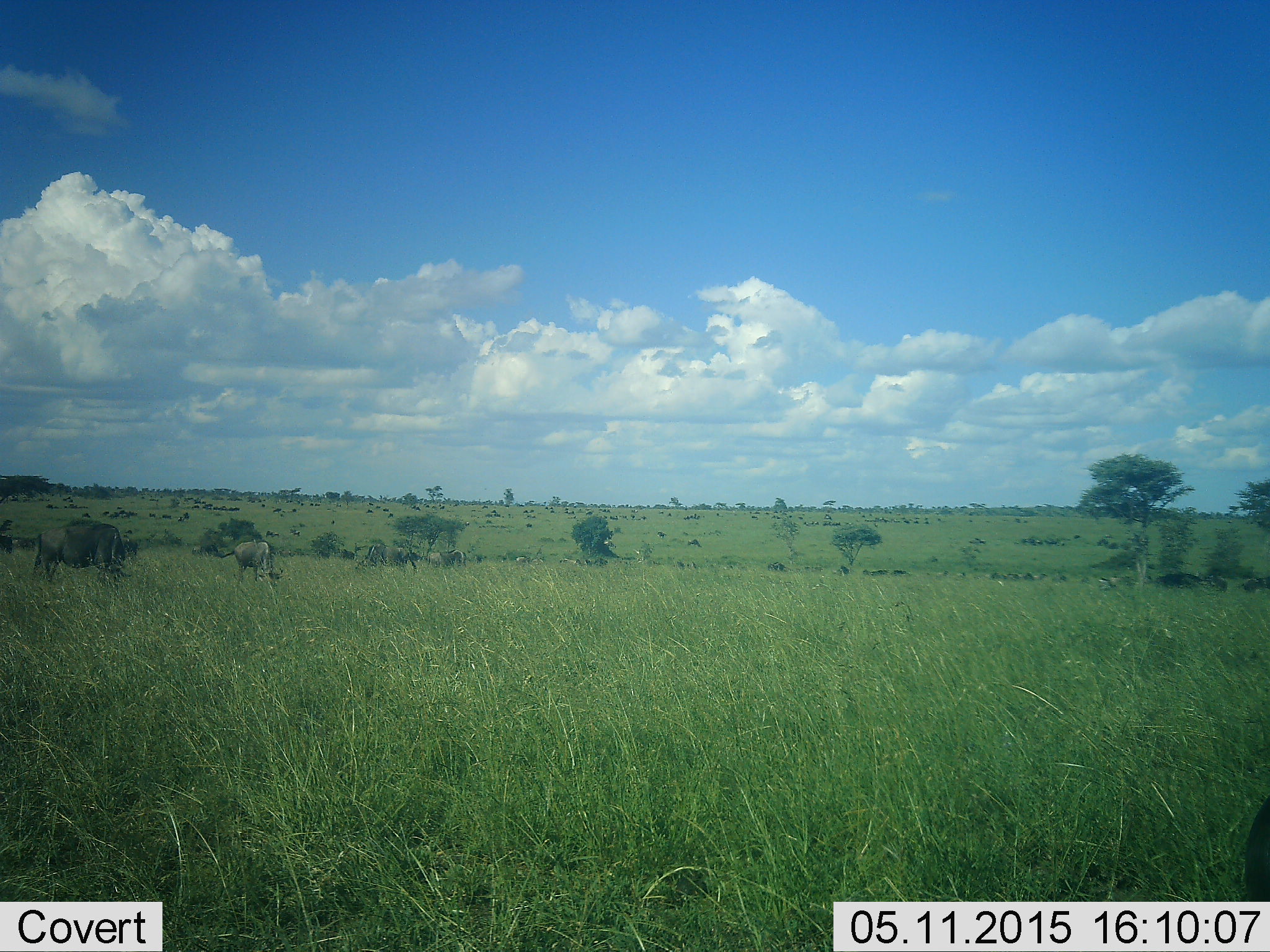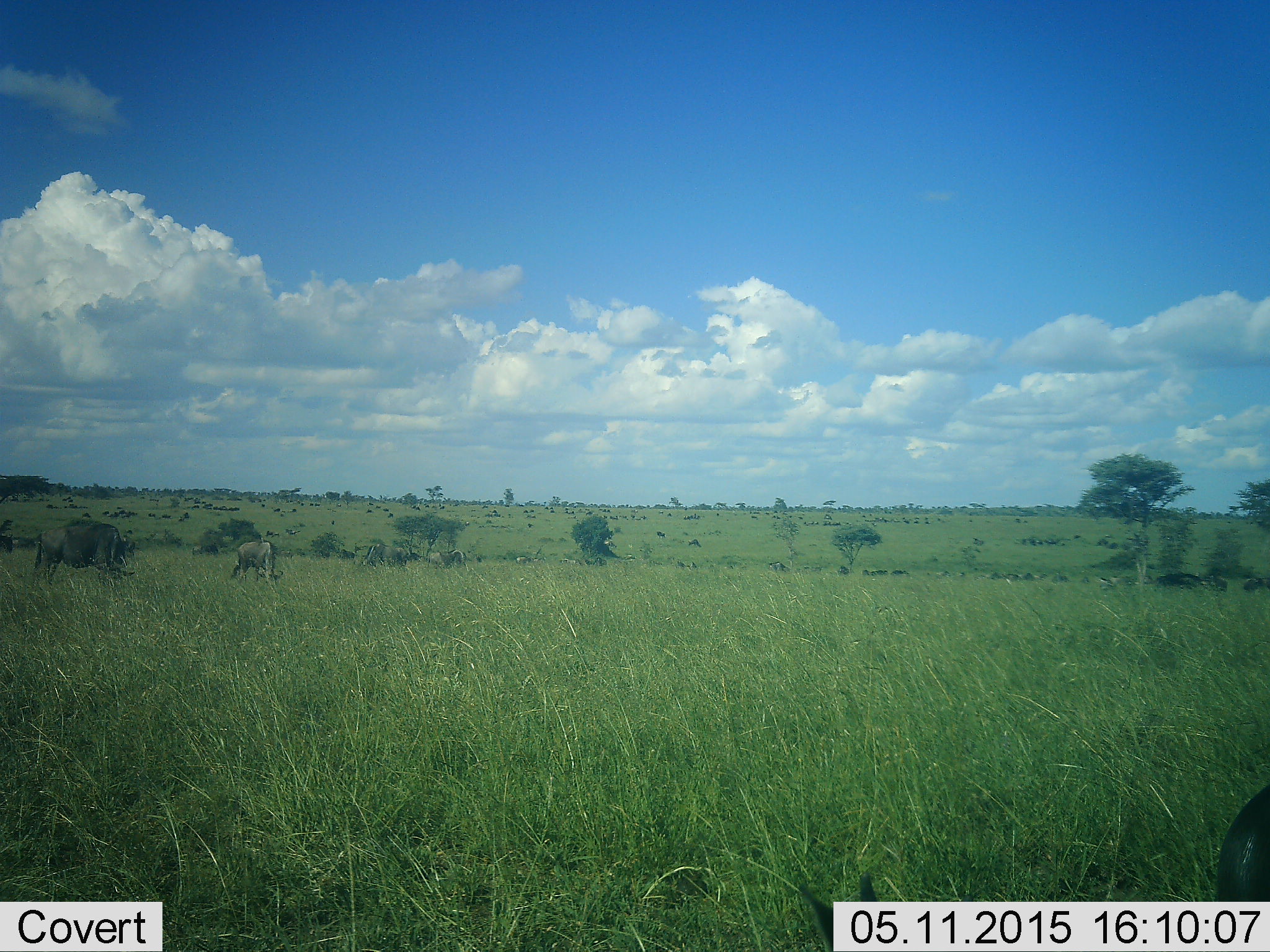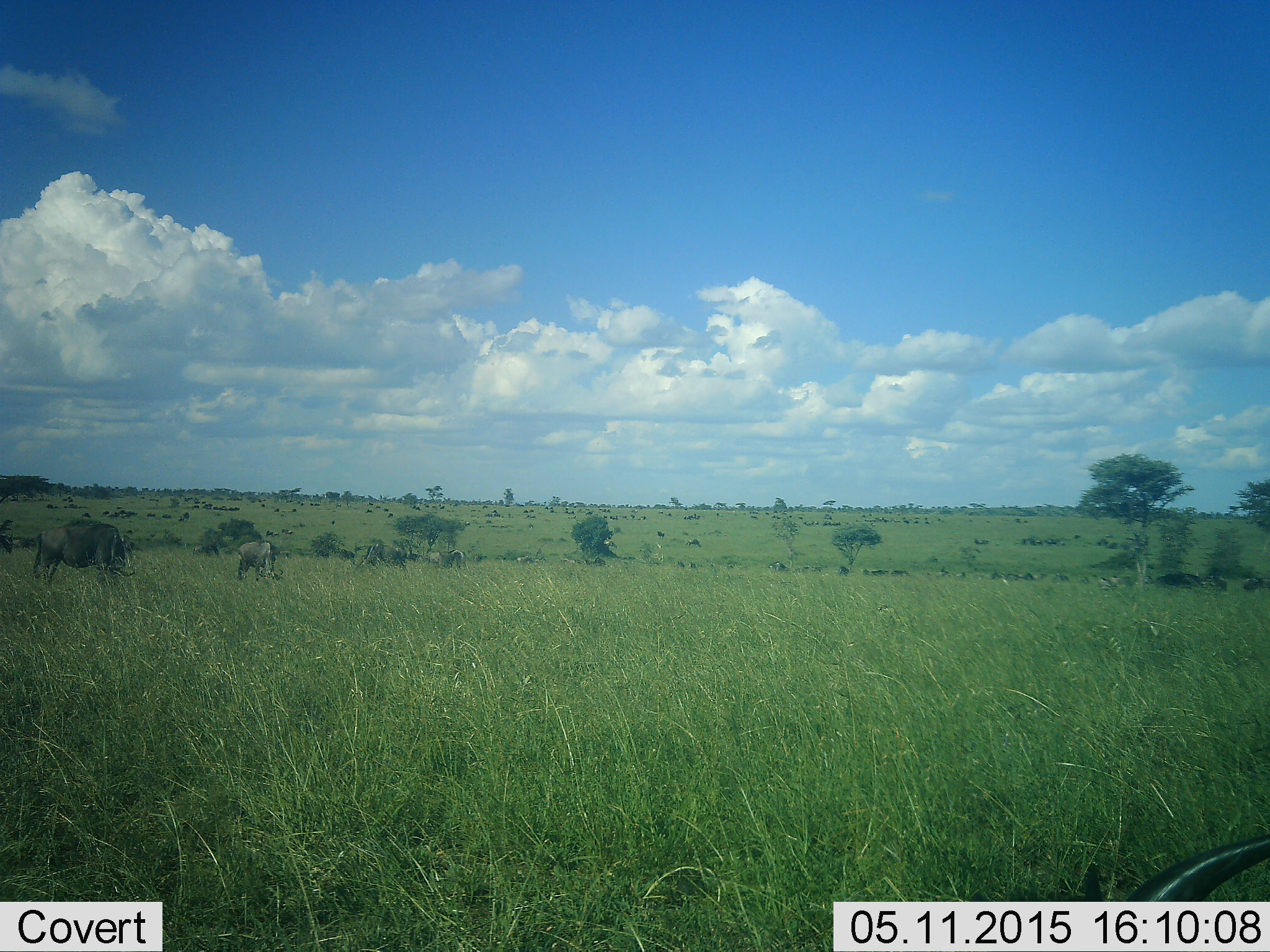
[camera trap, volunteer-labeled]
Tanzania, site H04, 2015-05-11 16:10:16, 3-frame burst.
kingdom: Animalia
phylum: Chordata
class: Mammalia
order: Artiodactyla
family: Bovidae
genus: Connochaetes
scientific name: Connochaetes taurinus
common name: blue wildebeest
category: wildebeest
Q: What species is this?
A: Wildebeest (blue wildebeest) (Connochaetes taurinus).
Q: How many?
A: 5.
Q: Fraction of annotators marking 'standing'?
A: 30%.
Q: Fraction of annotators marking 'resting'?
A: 0%.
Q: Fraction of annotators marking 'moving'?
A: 20%.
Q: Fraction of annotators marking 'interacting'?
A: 0%.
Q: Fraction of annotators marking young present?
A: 0%.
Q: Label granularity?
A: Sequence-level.